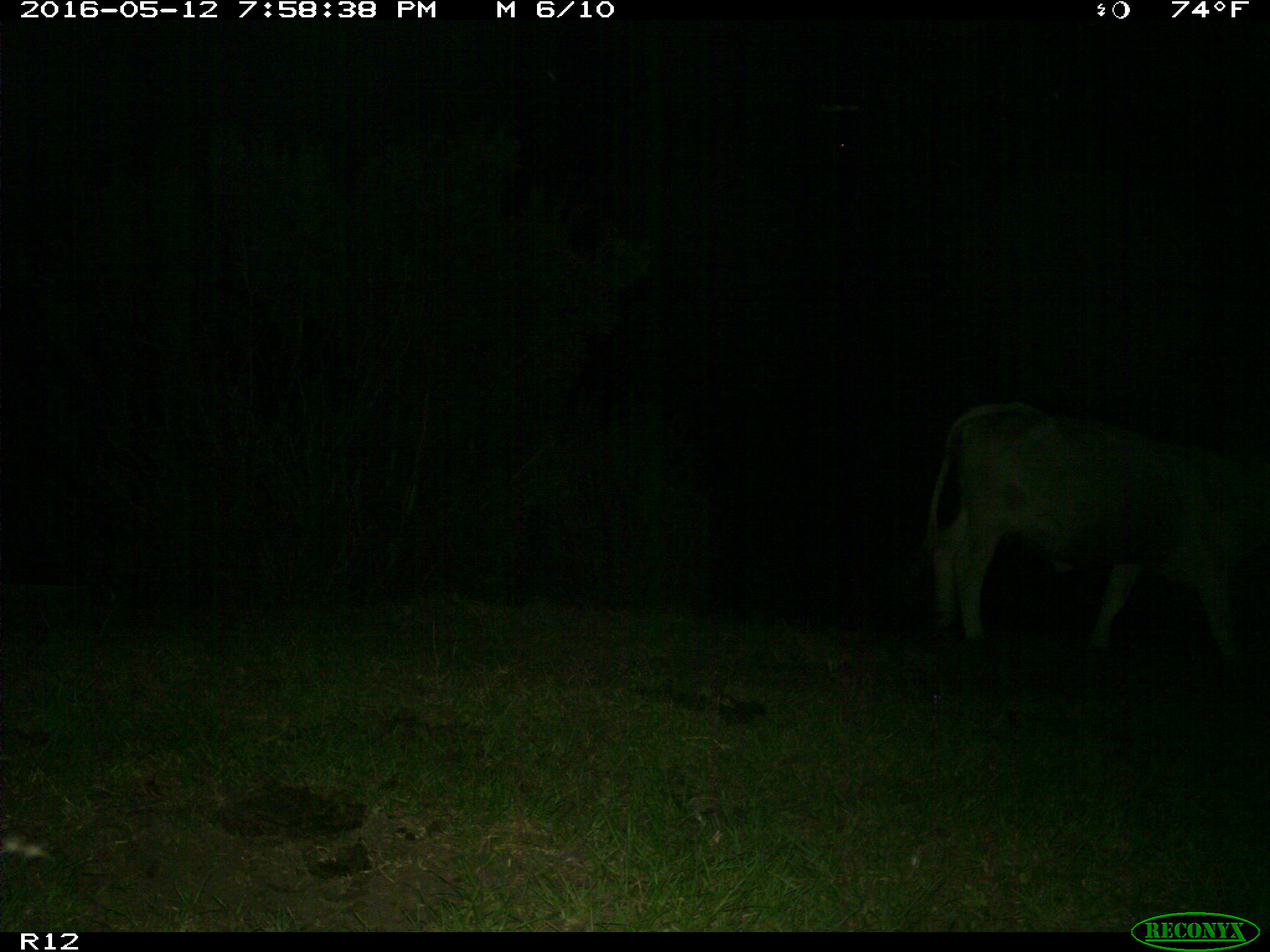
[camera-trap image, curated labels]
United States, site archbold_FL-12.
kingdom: Animalia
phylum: Chordata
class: Mammalia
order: Artiodactyla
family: Bovidae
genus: Bos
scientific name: Bos taurus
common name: domestic cow